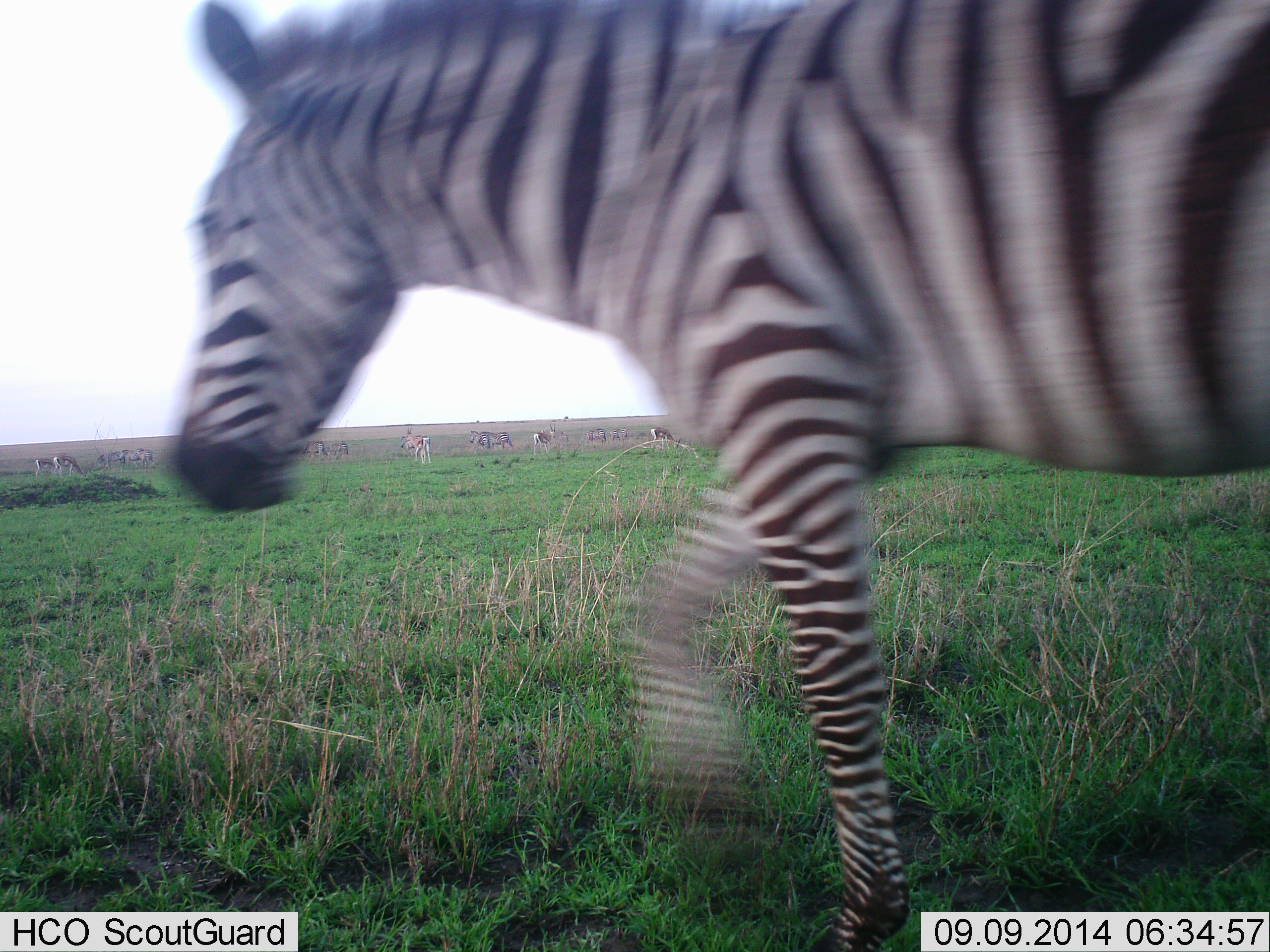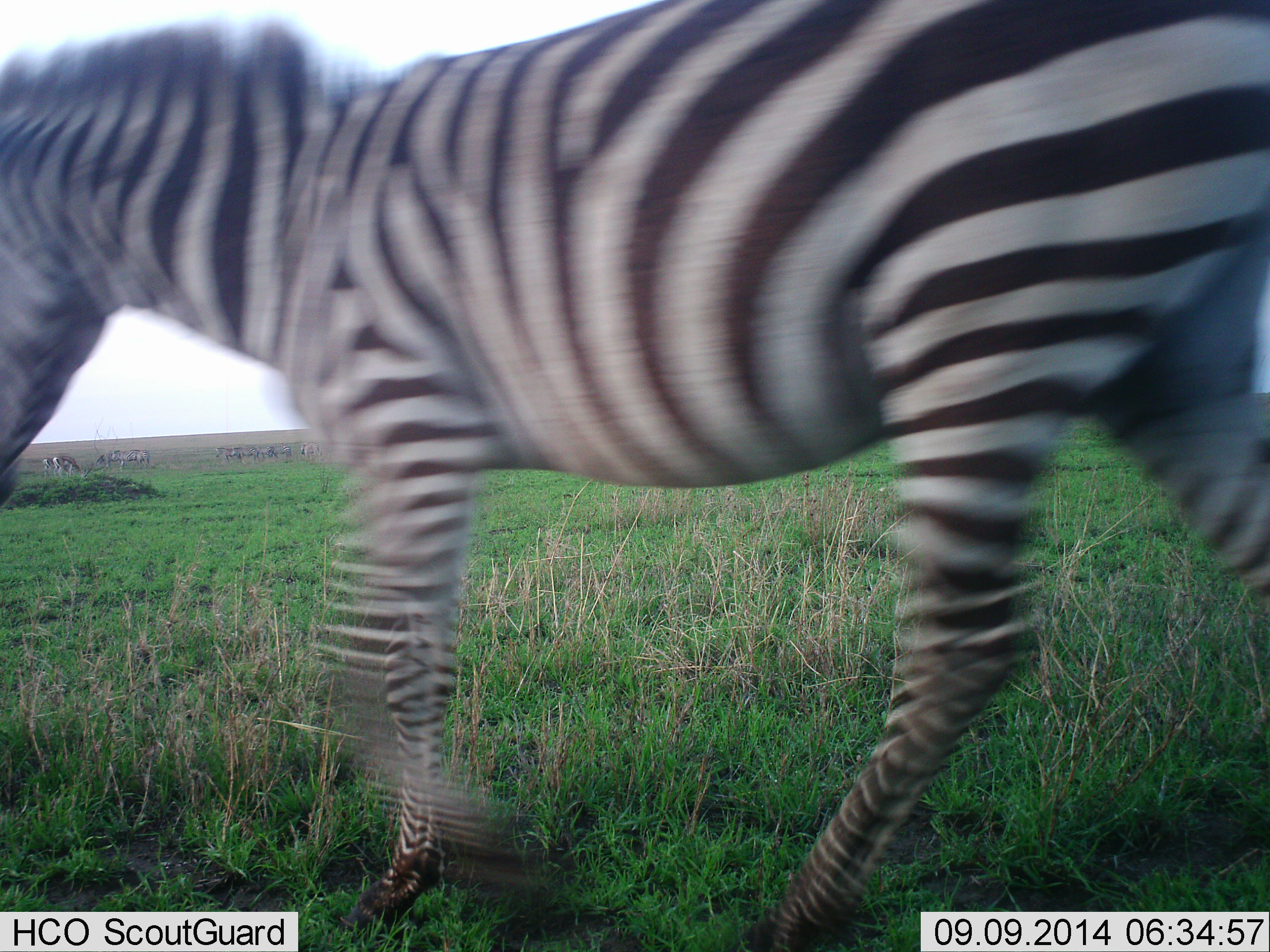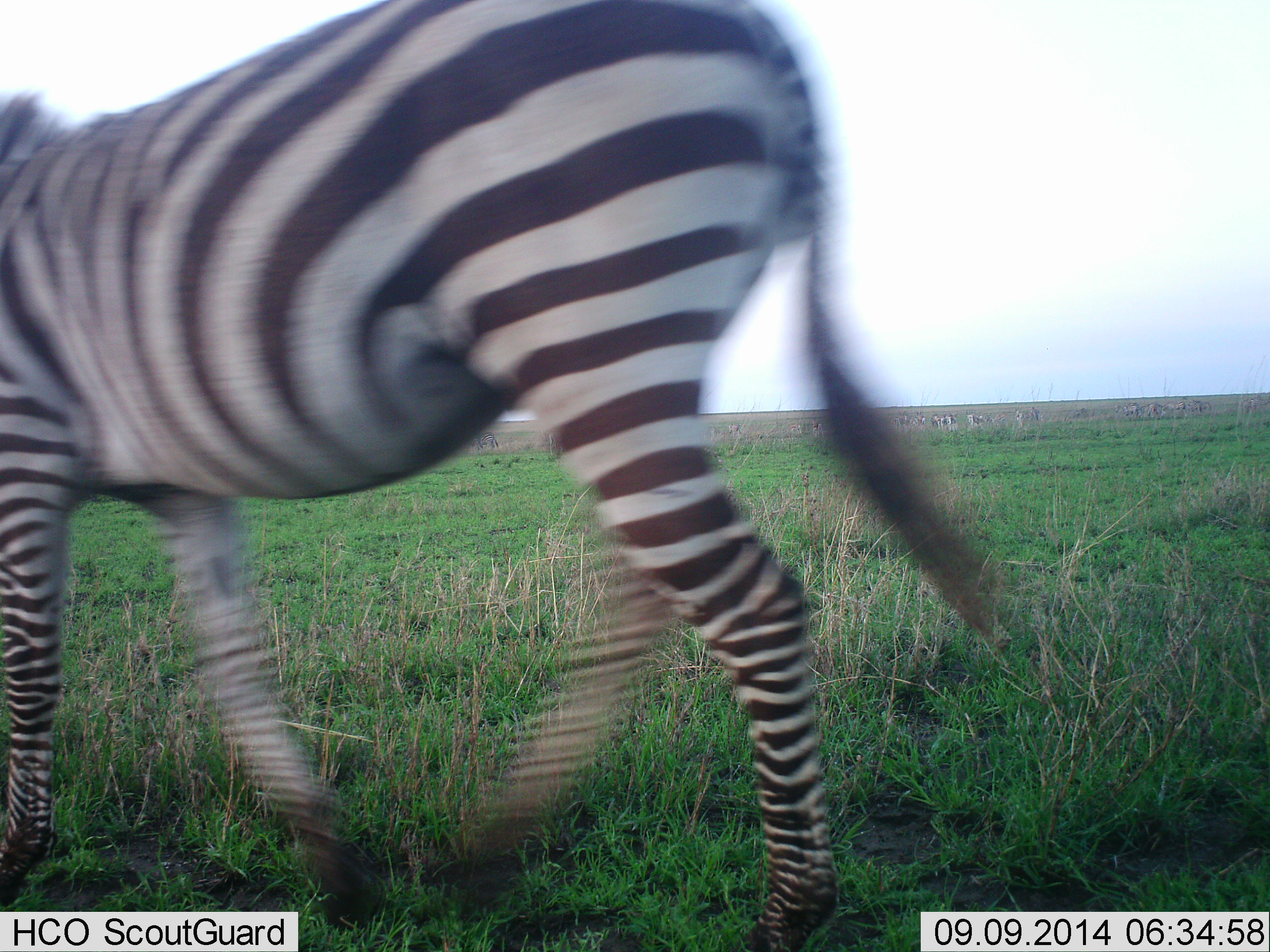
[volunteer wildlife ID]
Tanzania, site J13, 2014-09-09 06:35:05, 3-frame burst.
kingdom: Animalia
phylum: Chordata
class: Mammalia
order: Perissodactyla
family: Equidae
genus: Equus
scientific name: Equus quagga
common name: plains zebra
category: zebra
Zebra (plains zebra) (Equus quagga), count 1. Behavior (volunteer vote fractions): standing 0%, resting 0%, moving 100%, interacting 0%. Young present (vote fraction): 0%. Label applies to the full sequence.